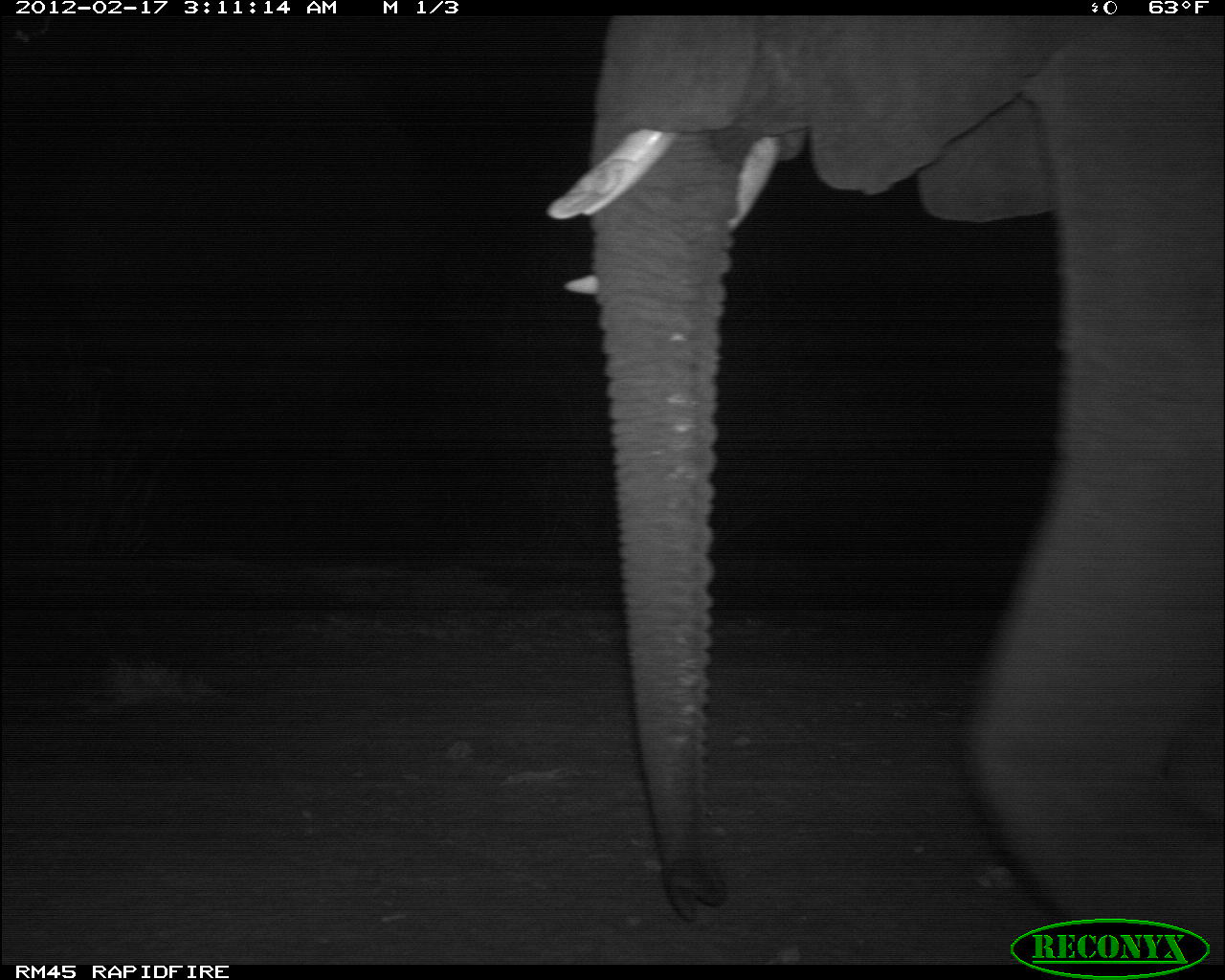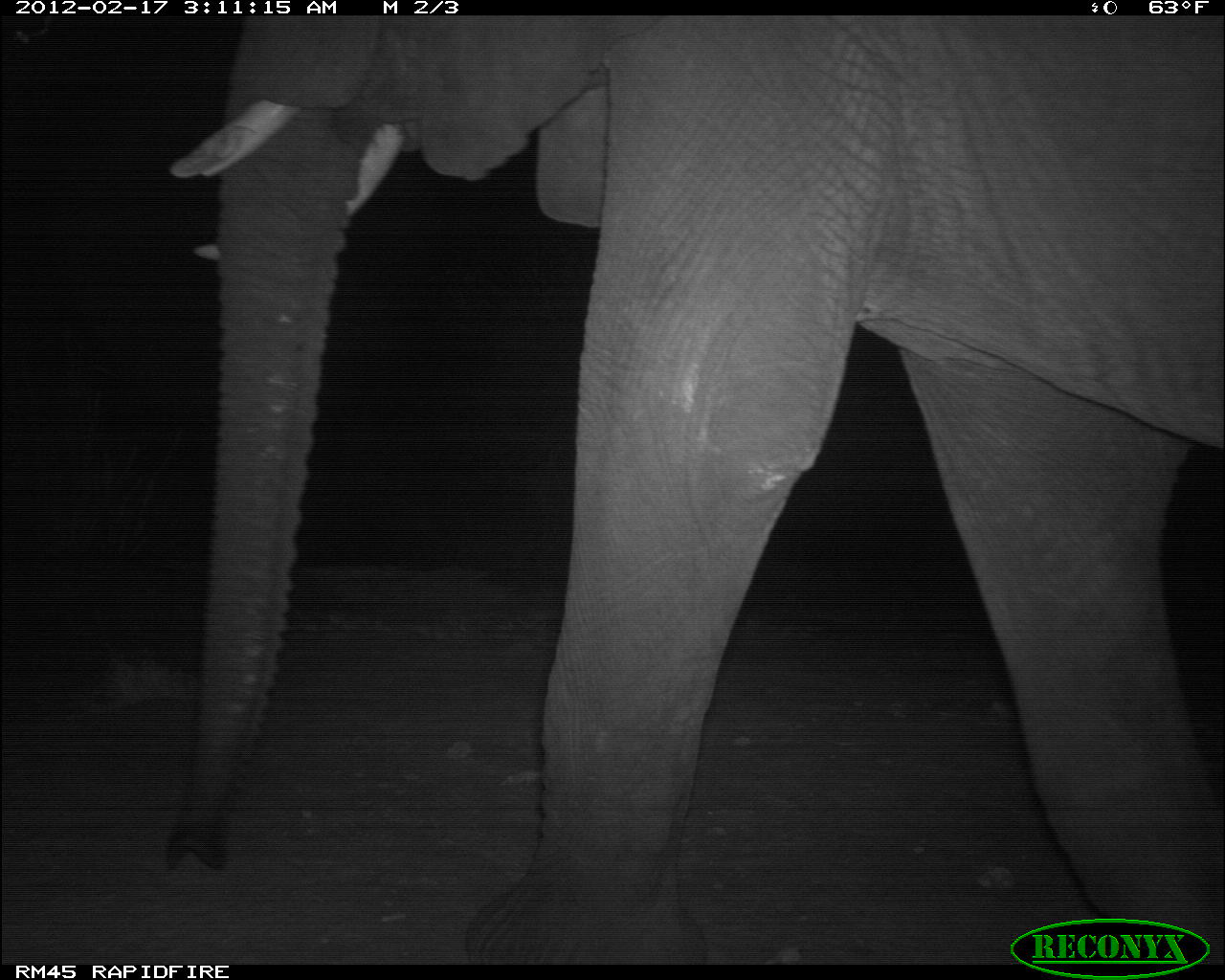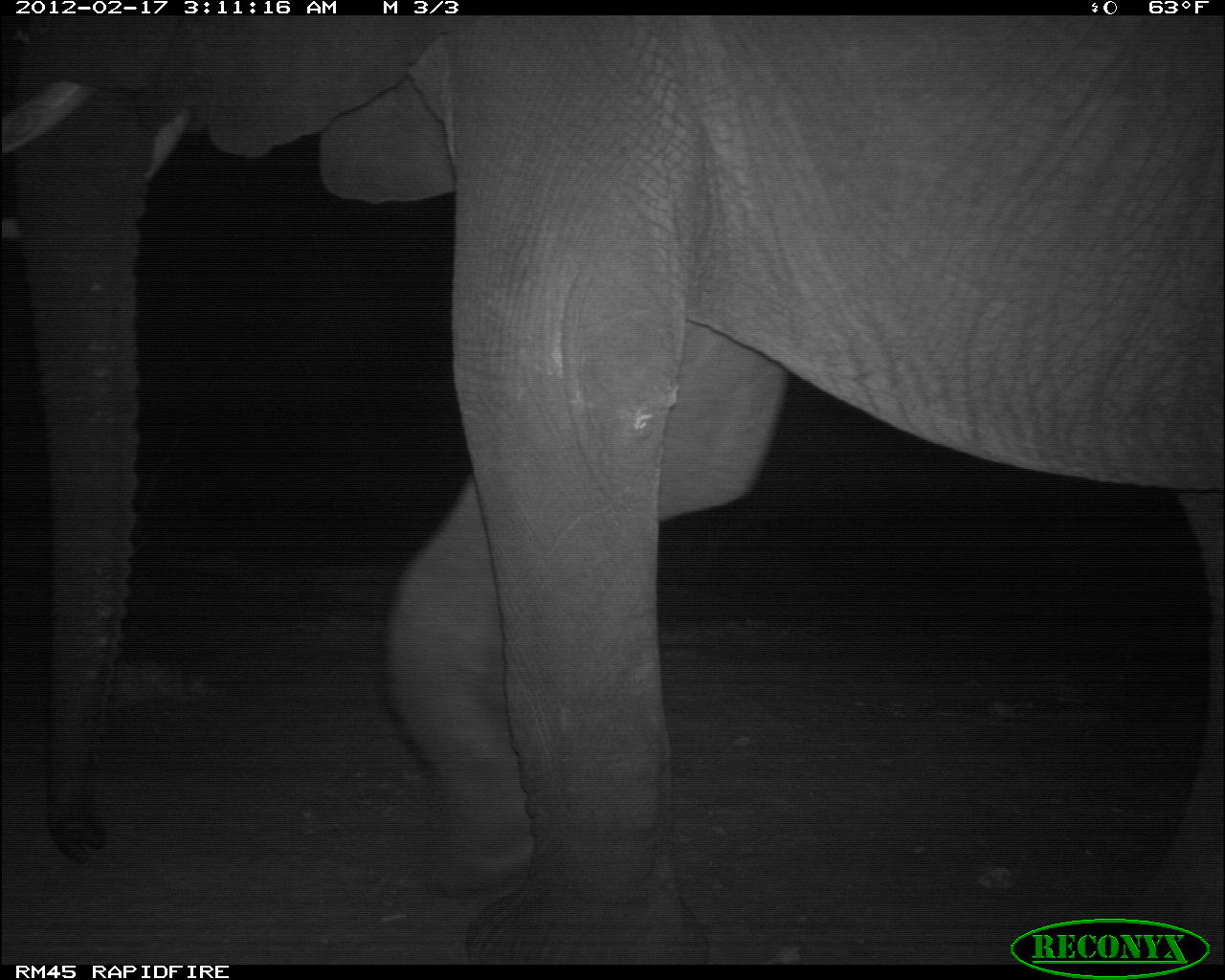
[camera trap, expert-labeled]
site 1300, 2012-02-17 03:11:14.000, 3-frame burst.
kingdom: Animalia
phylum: Chordata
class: Mammalia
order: Proboscidea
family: Elephantidae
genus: Loxodonta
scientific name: Loxodonta africana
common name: african bush elephant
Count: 1.